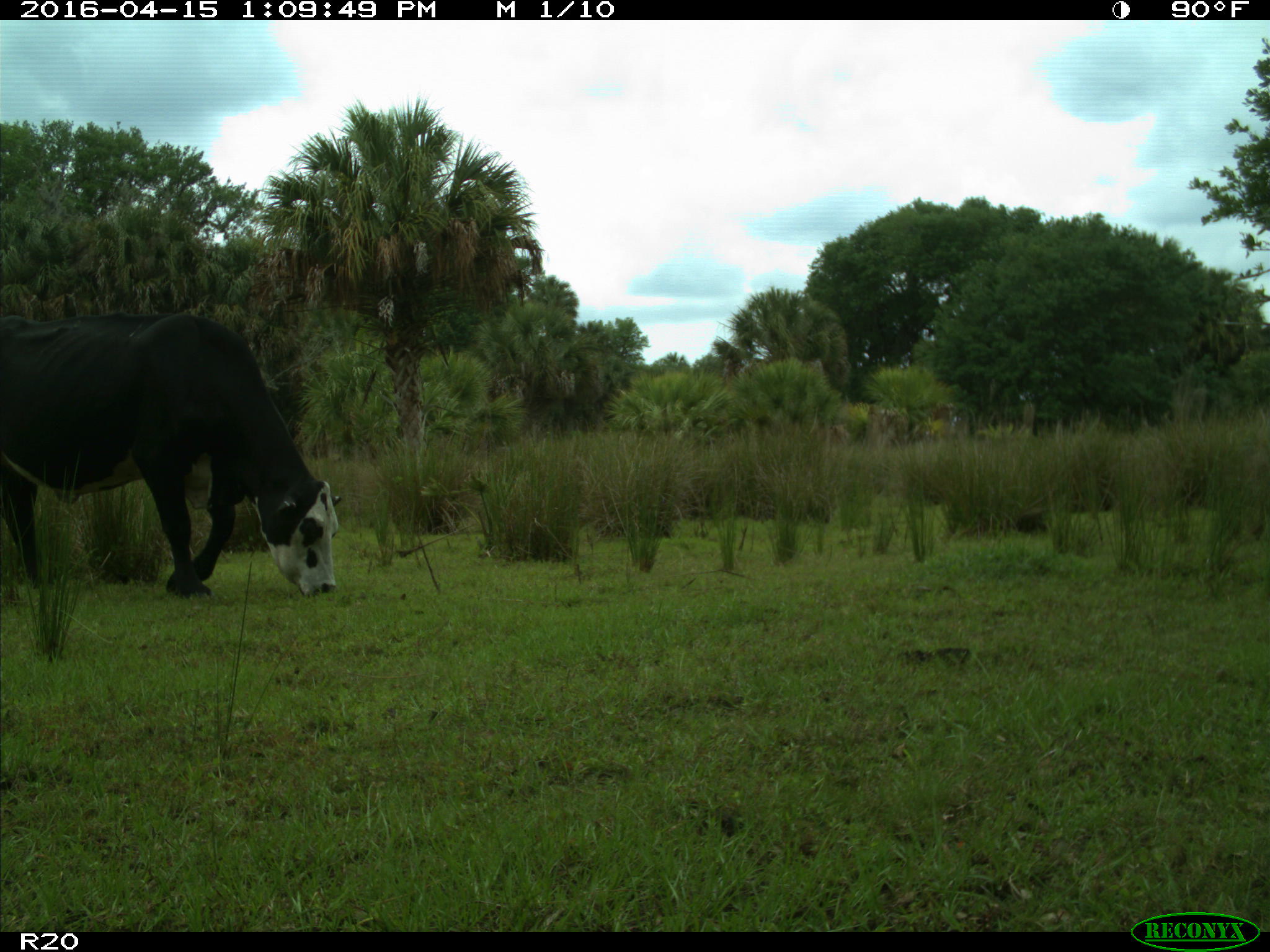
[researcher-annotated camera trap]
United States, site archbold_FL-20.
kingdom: Animalia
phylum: Chordata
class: Mammalia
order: Artiodactyla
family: Bovidae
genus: Bos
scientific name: Bos taurus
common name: domestic cow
Bos taurus (domestic cow).